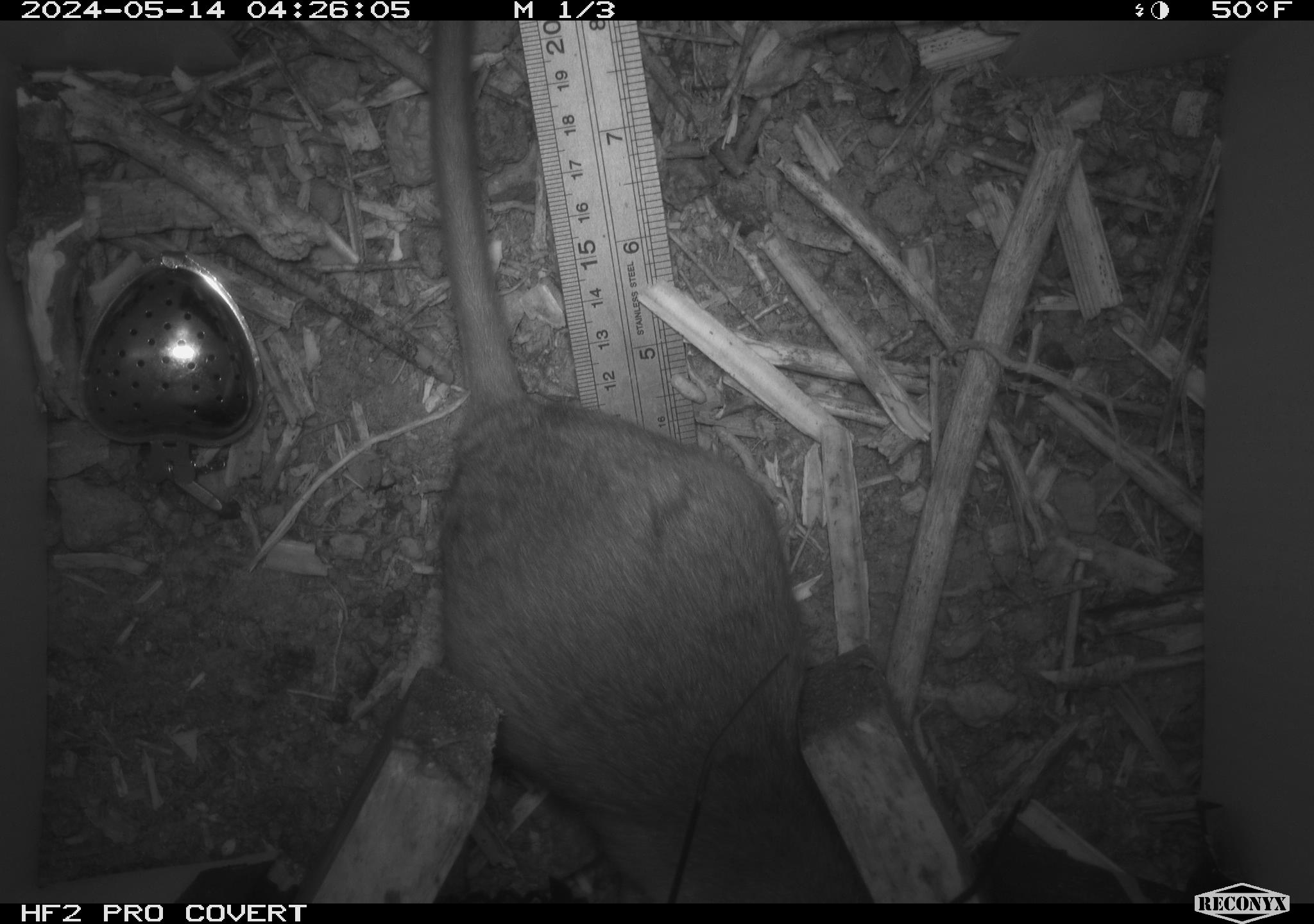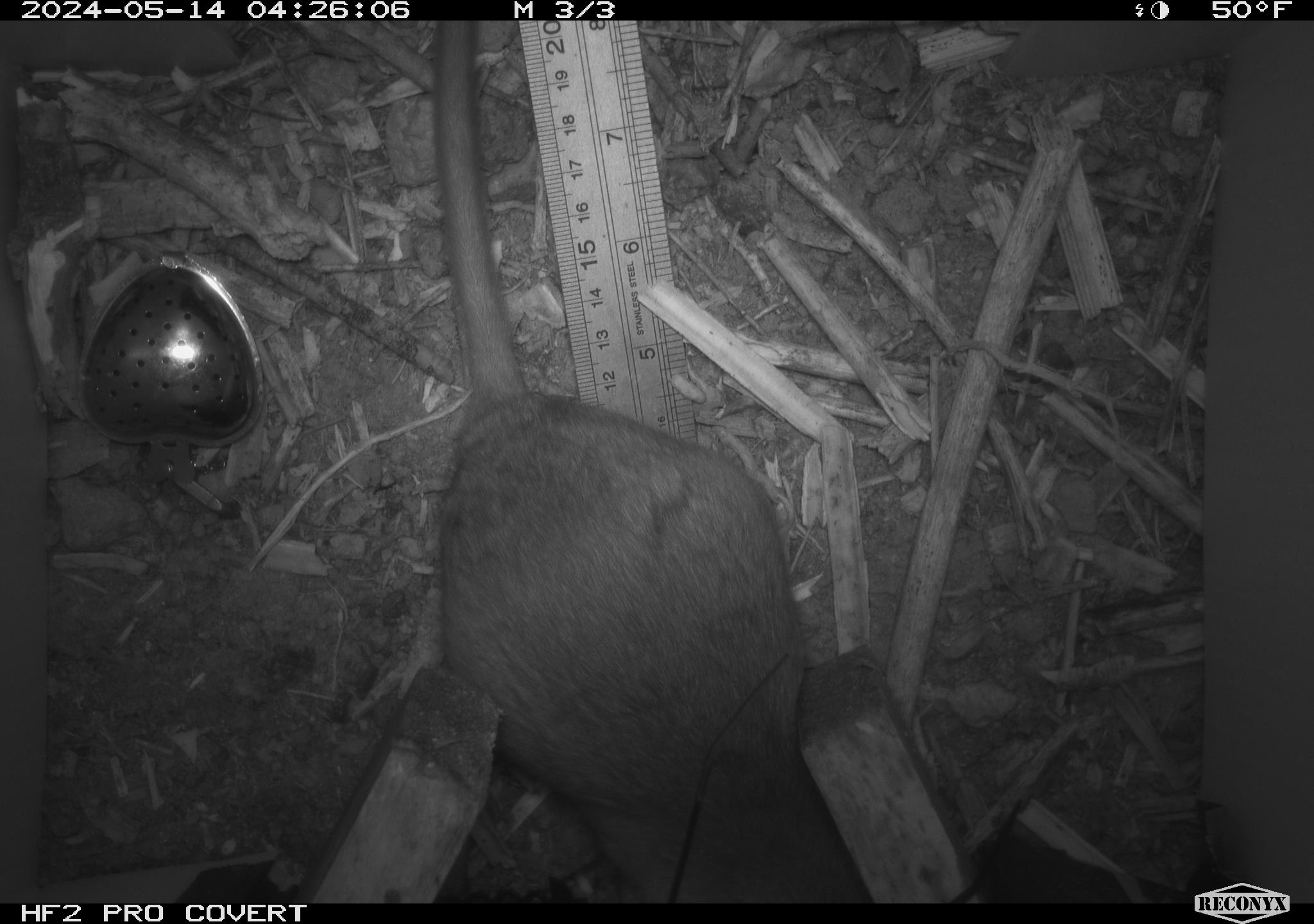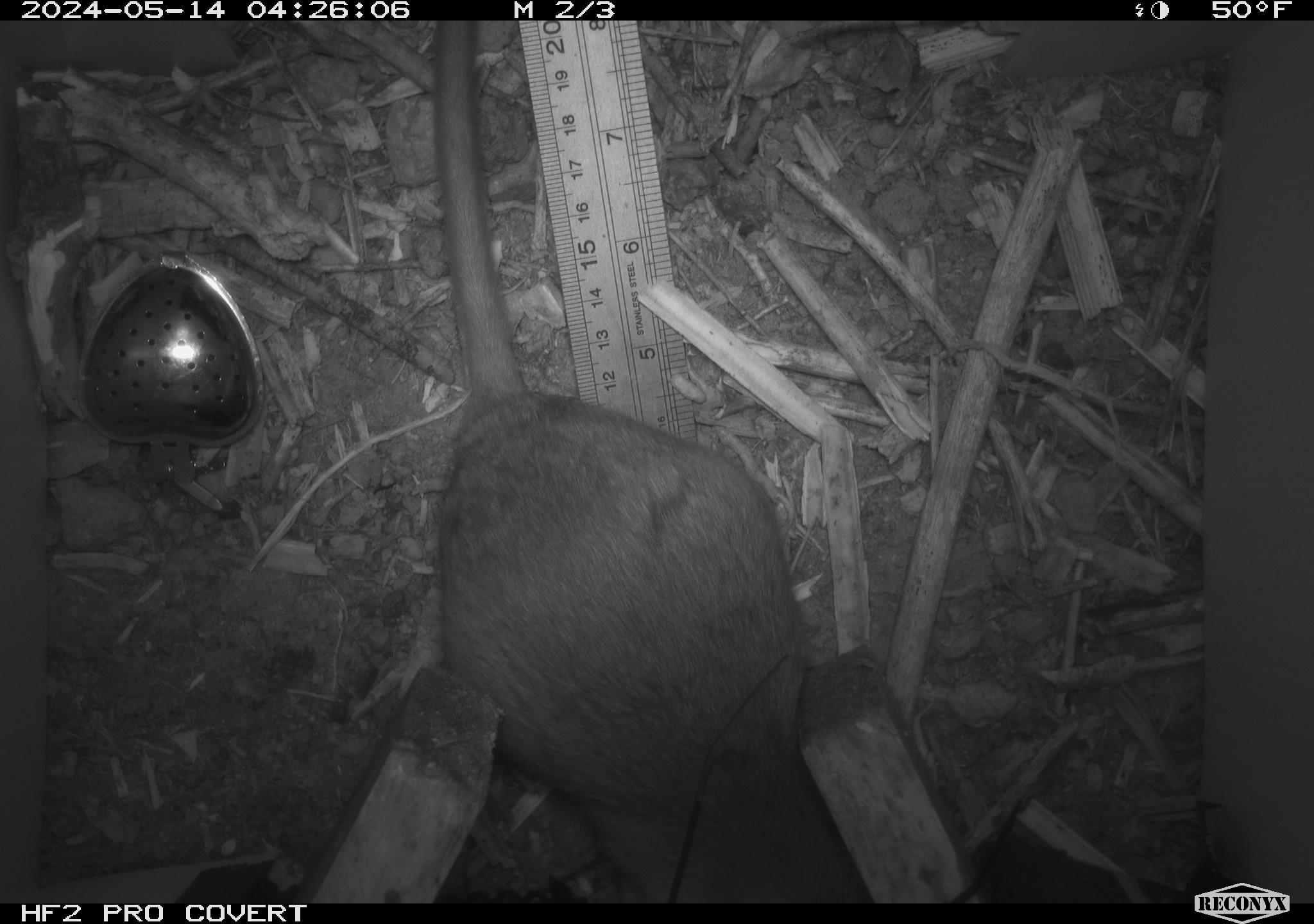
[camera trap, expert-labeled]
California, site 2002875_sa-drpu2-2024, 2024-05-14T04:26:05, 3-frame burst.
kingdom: Animalia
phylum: Chordata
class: Mammalia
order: Rodentia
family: Cricetidae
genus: Neotoma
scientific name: Neotoma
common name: pack rat or woodrat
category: neotoma species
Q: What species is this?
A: Neotoma species (pack rat or woodrat) (Neotoma).